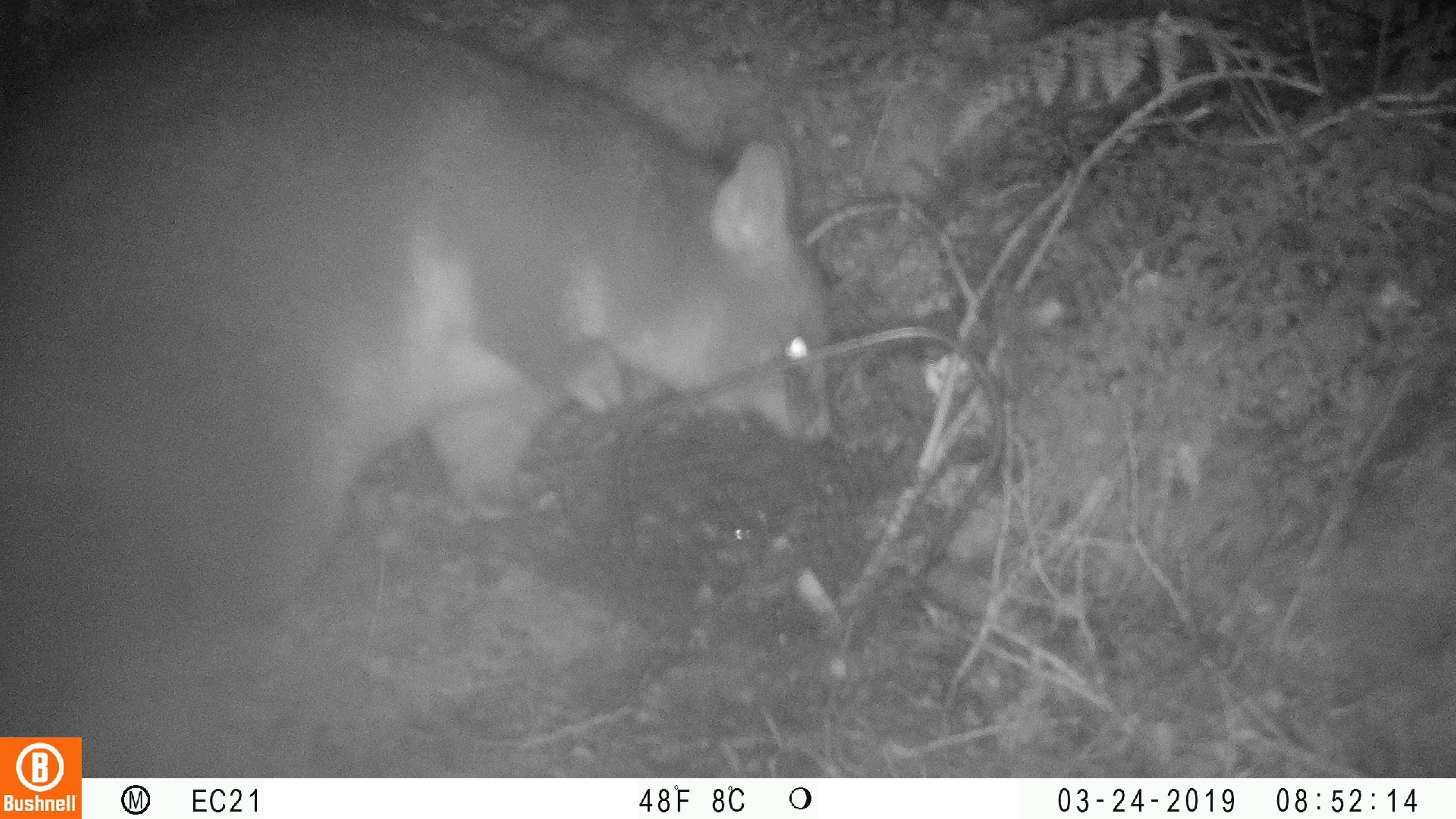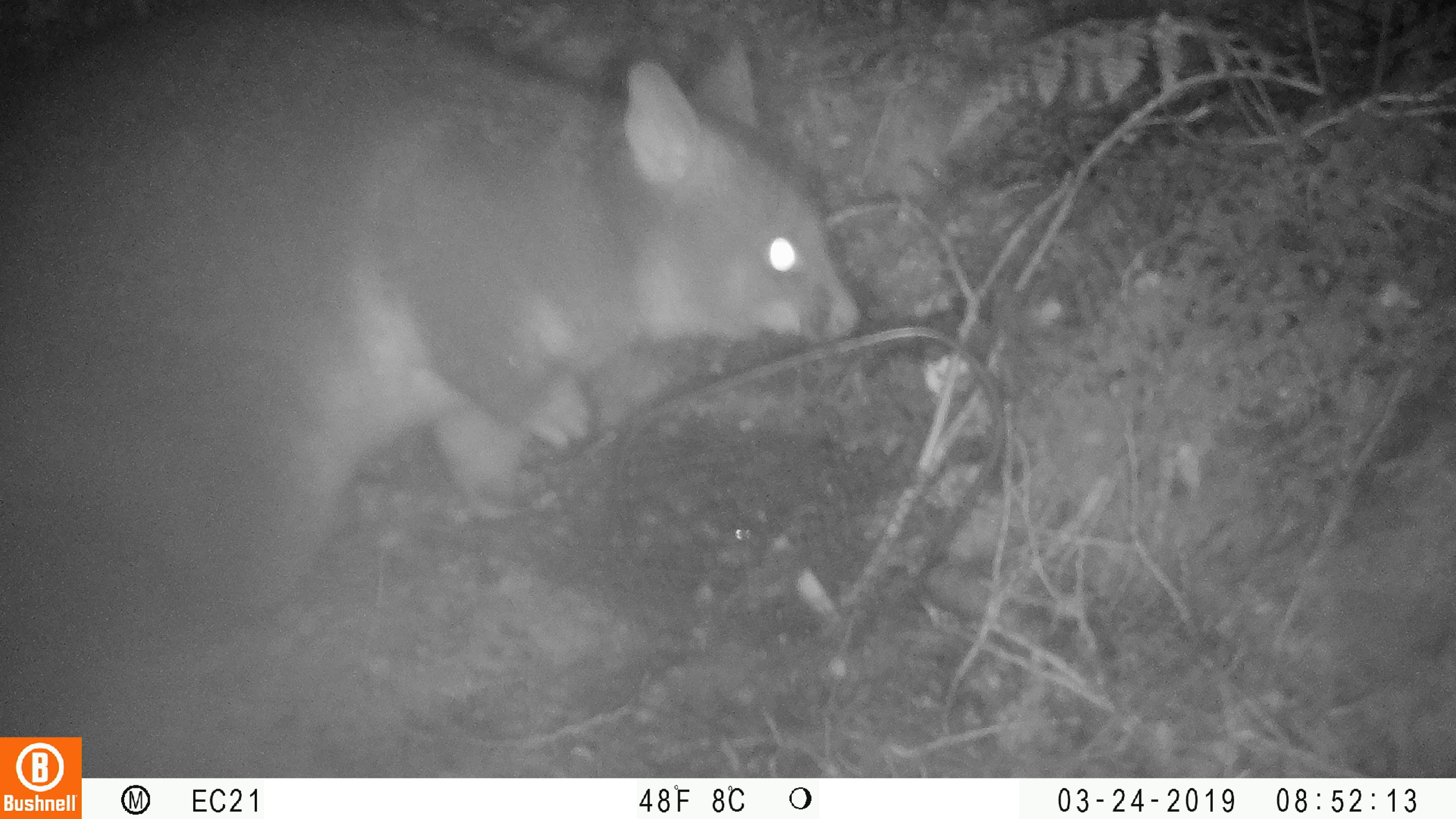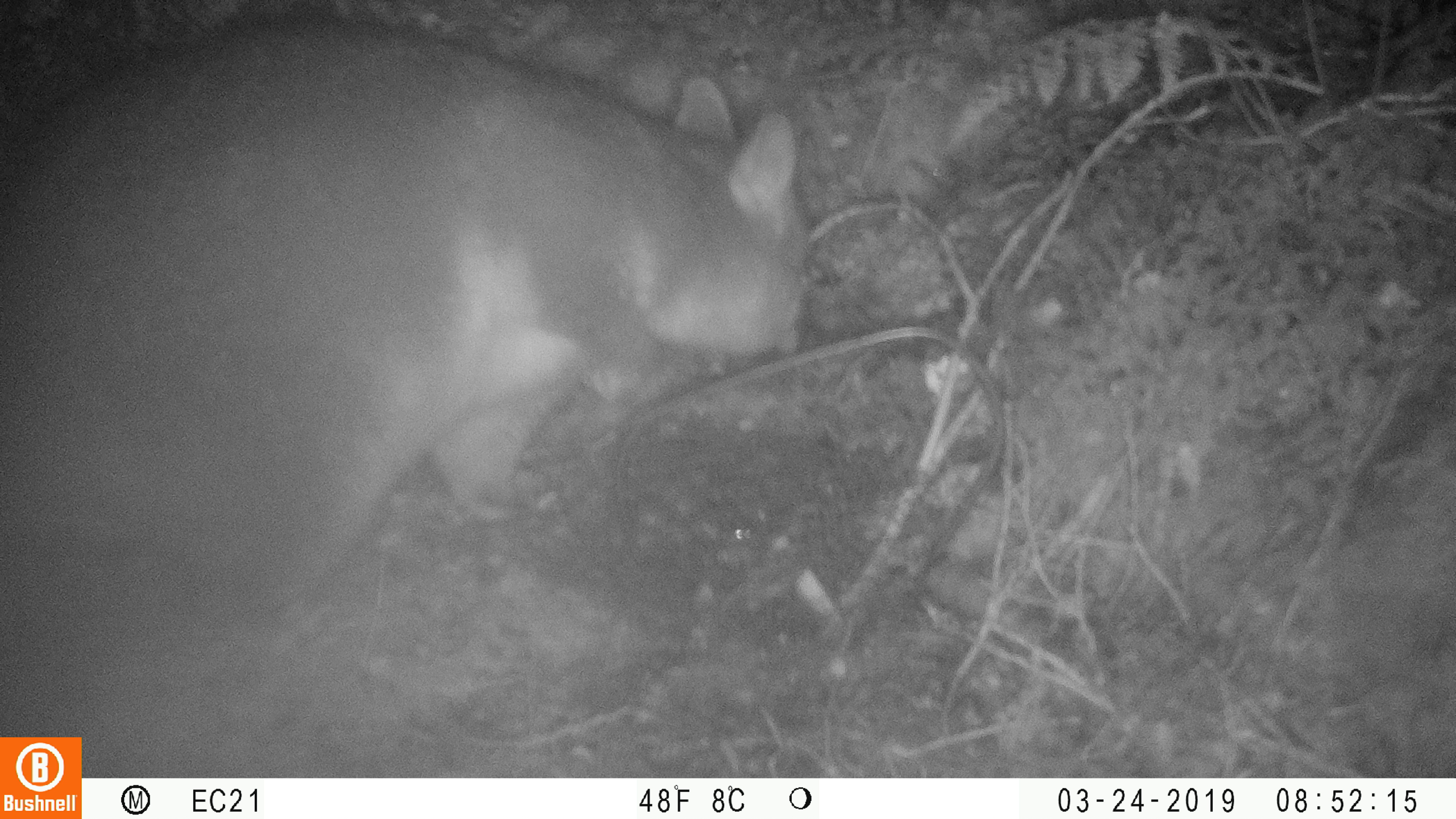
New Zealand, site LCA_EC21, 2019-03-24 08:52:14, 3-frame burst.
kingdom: Animalia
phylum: Chordata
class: Mammalia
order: Diprotodontia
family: Phalangeridae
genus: Trichosurus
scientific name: Trichosurus vulpecula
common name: common brushtail possum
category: possum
Possum (common brushtail possum) (Trichosurus vulpecula).